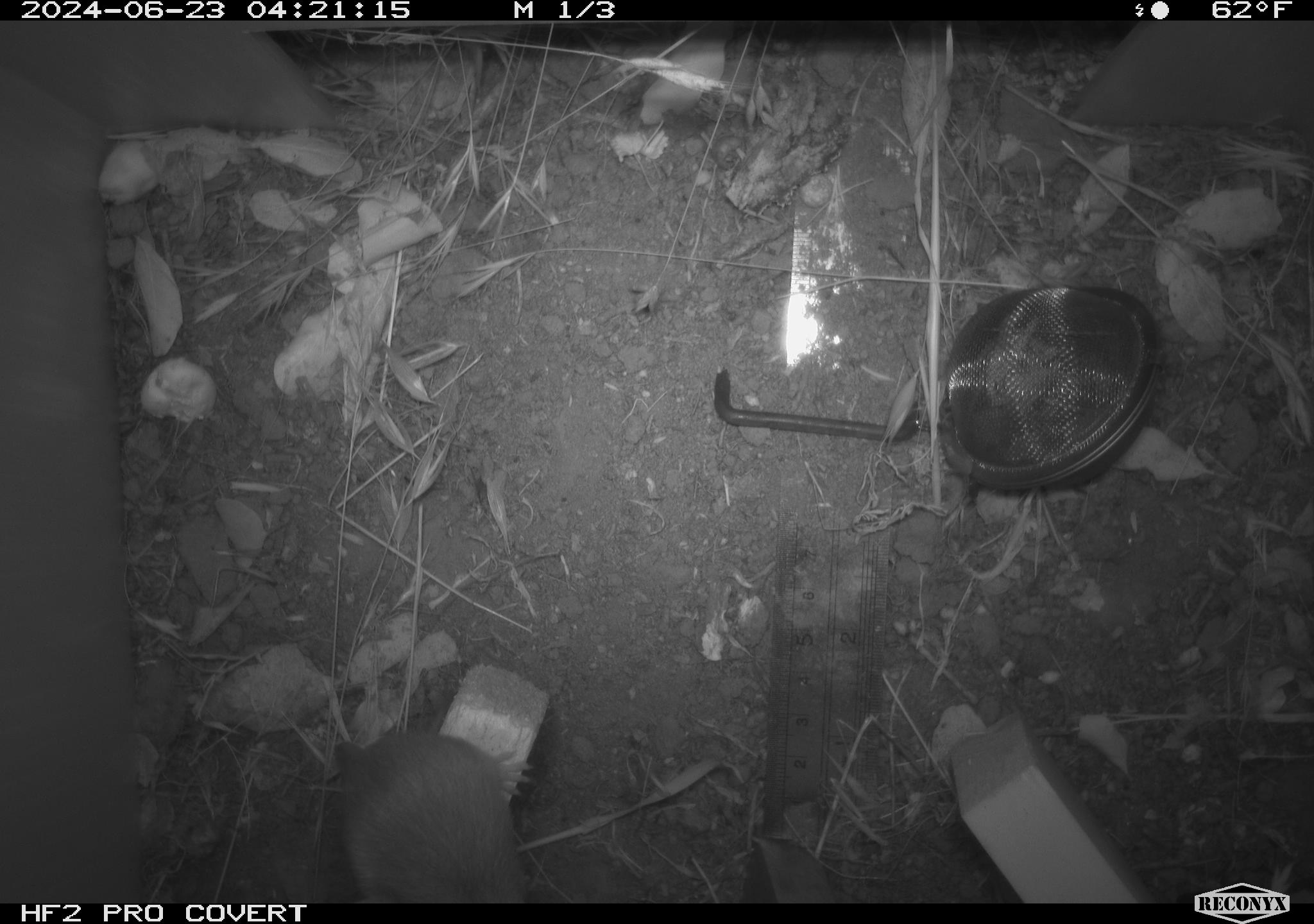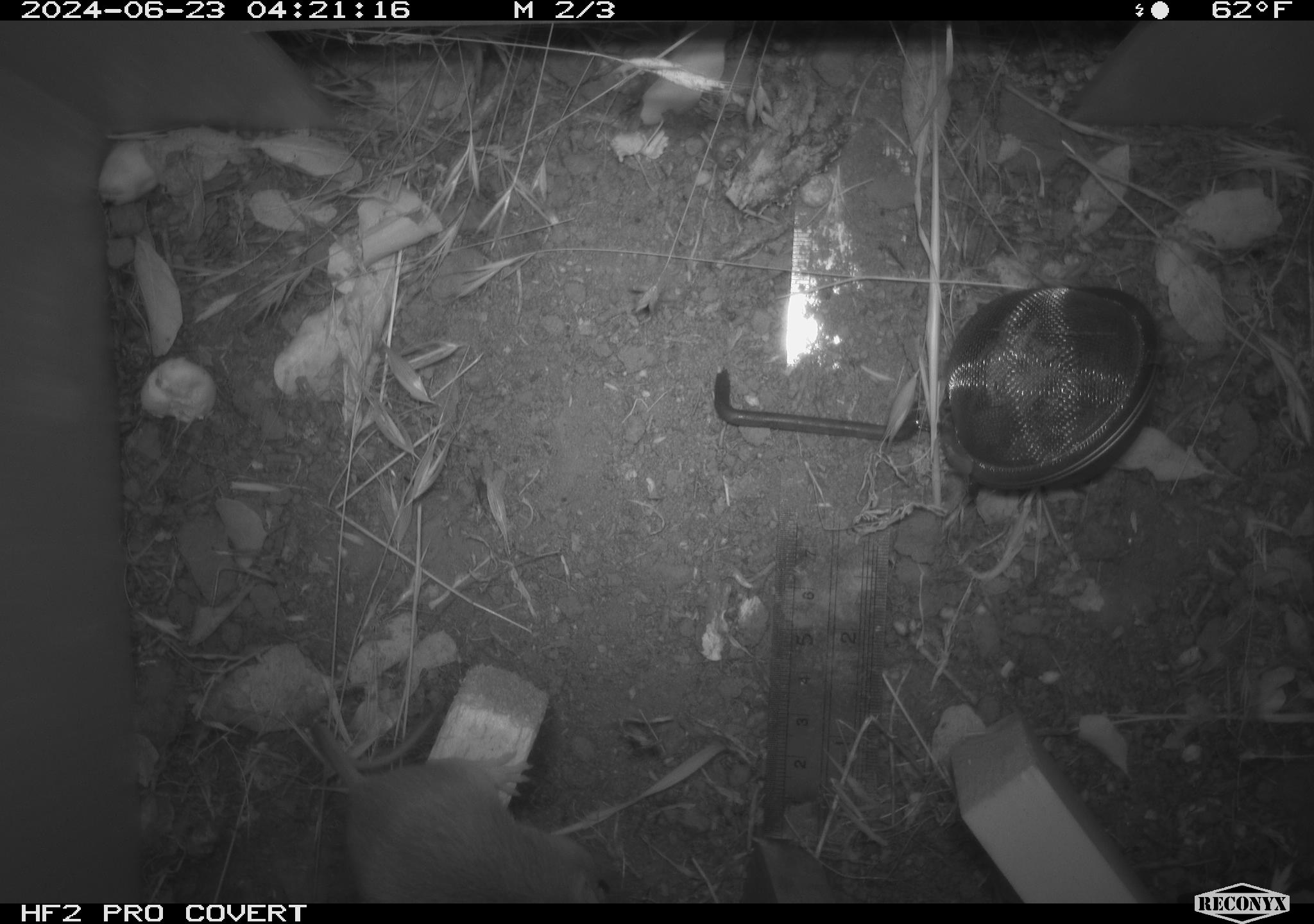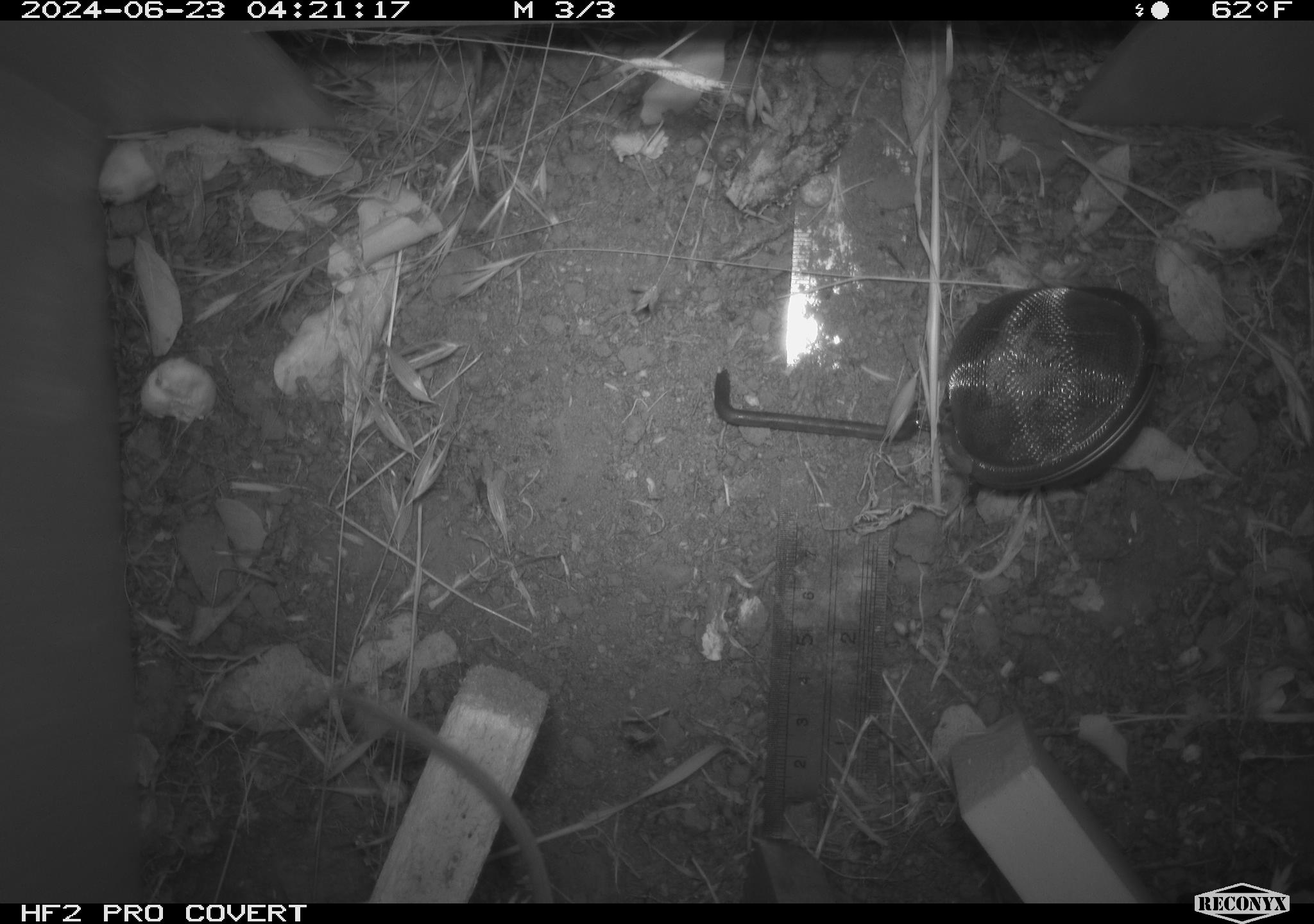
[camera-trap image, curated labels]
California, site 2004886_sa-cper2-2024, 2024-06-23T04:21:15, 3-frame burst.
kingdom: Animalia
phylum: Chordata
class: Mammalia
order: Rodentia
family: Heteromyidae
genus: Dipodomys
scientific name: Dipodomys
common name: kangaroo rats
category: dipodomys species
Dipodomys species (kangaroo rats) (Dipodomys).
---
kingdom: Animalia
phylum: Chordata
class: Mammalia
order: Rodentia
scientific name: Rodentia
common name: rodent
Rodent (Rodentia).